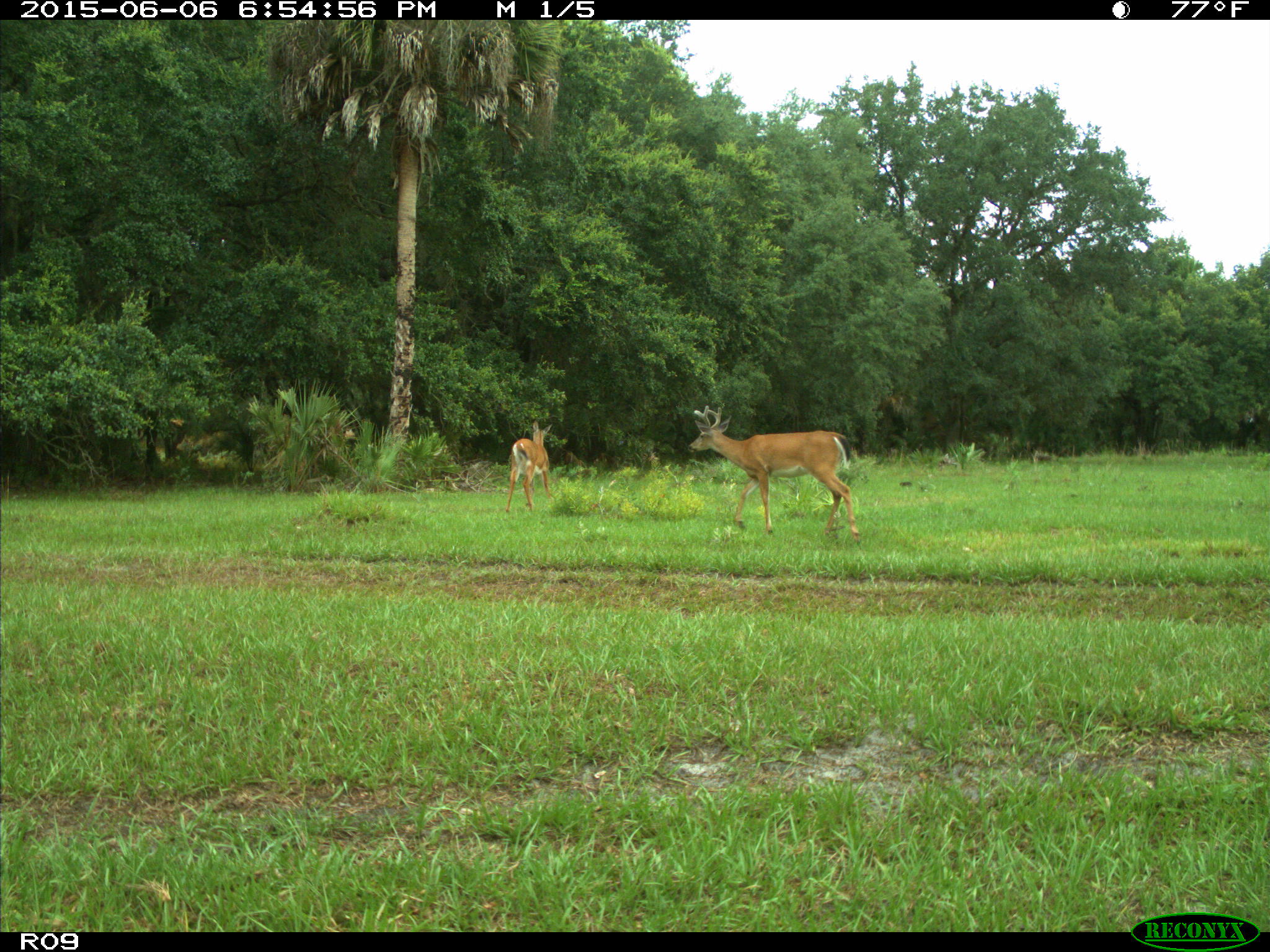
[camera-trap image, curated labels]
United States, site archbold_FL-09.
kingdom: Animalia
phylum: Chordata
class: Mammalia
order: Artiodactyla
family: Cervidae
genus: Odocoileus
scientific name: Odocoileus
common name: deer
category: unidentified deer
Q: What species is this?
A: Unidentified deer (deer) (Odocoileus).